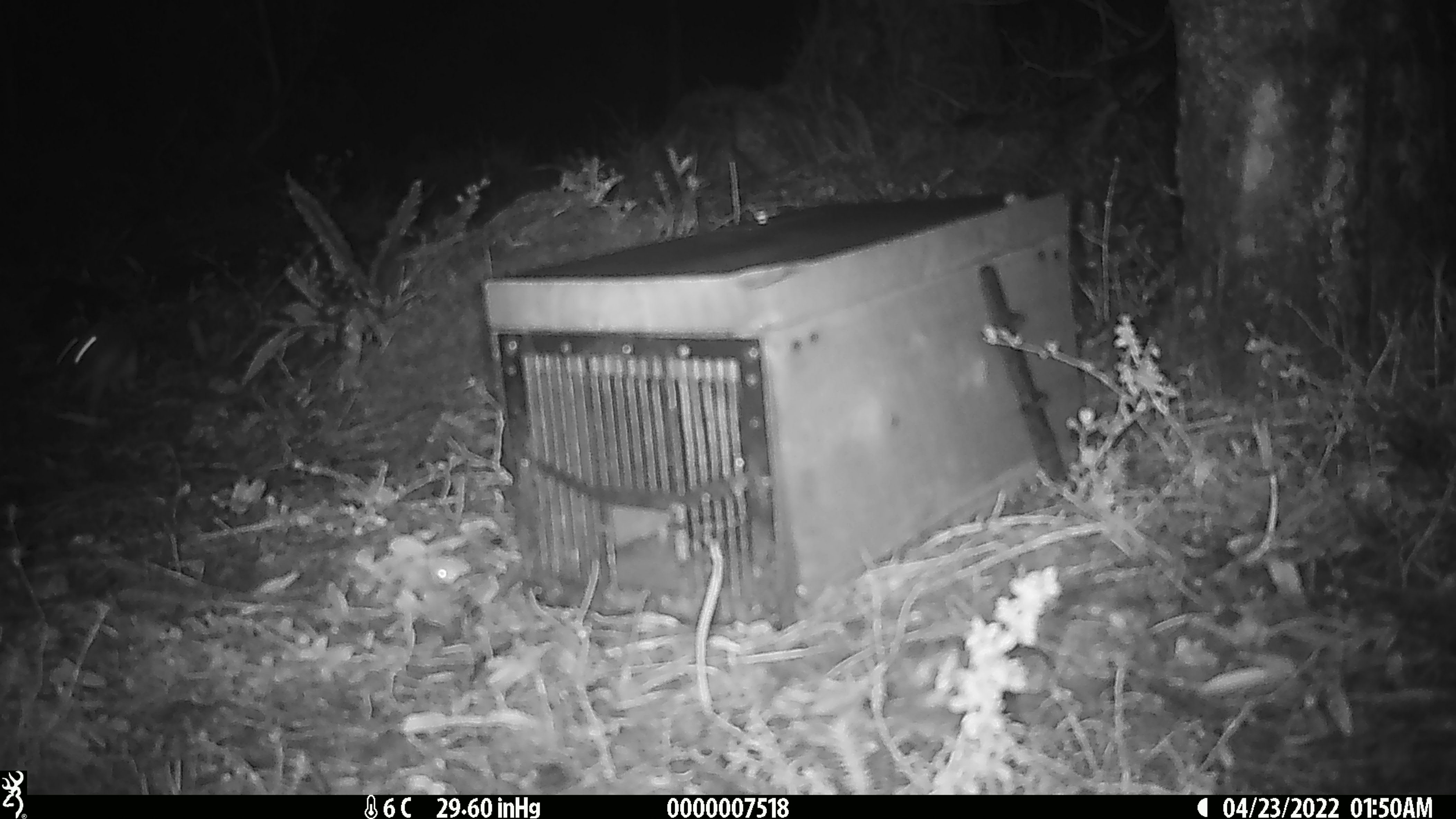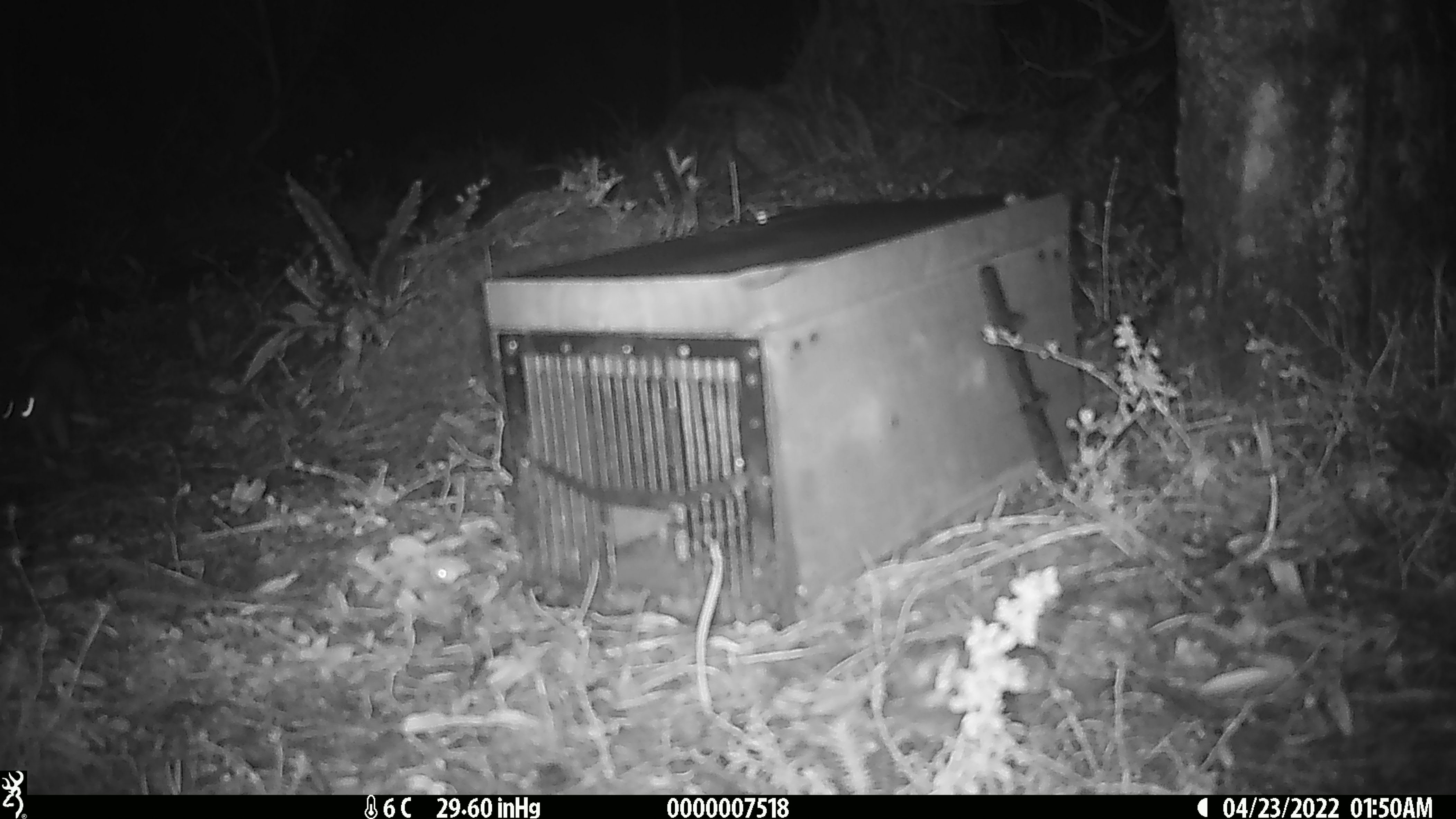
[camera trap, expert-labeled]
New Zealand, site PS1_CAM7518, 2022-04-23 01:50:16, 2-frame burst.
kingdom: Animalia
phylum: Chordata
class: Mammalia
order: Rodentia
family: Muridae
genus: Mus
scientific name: Mus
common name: mouse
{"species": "mouse (Mus)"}